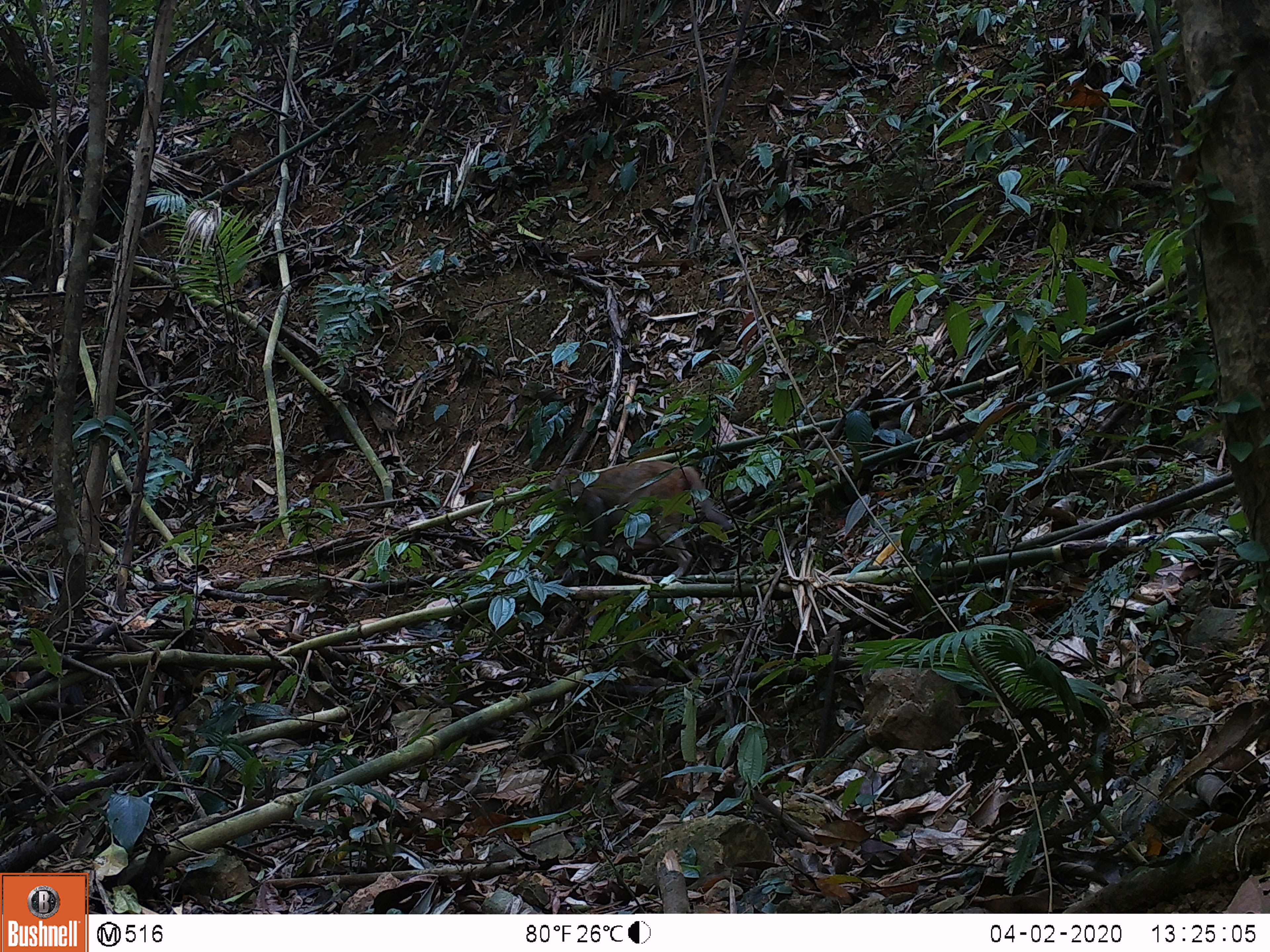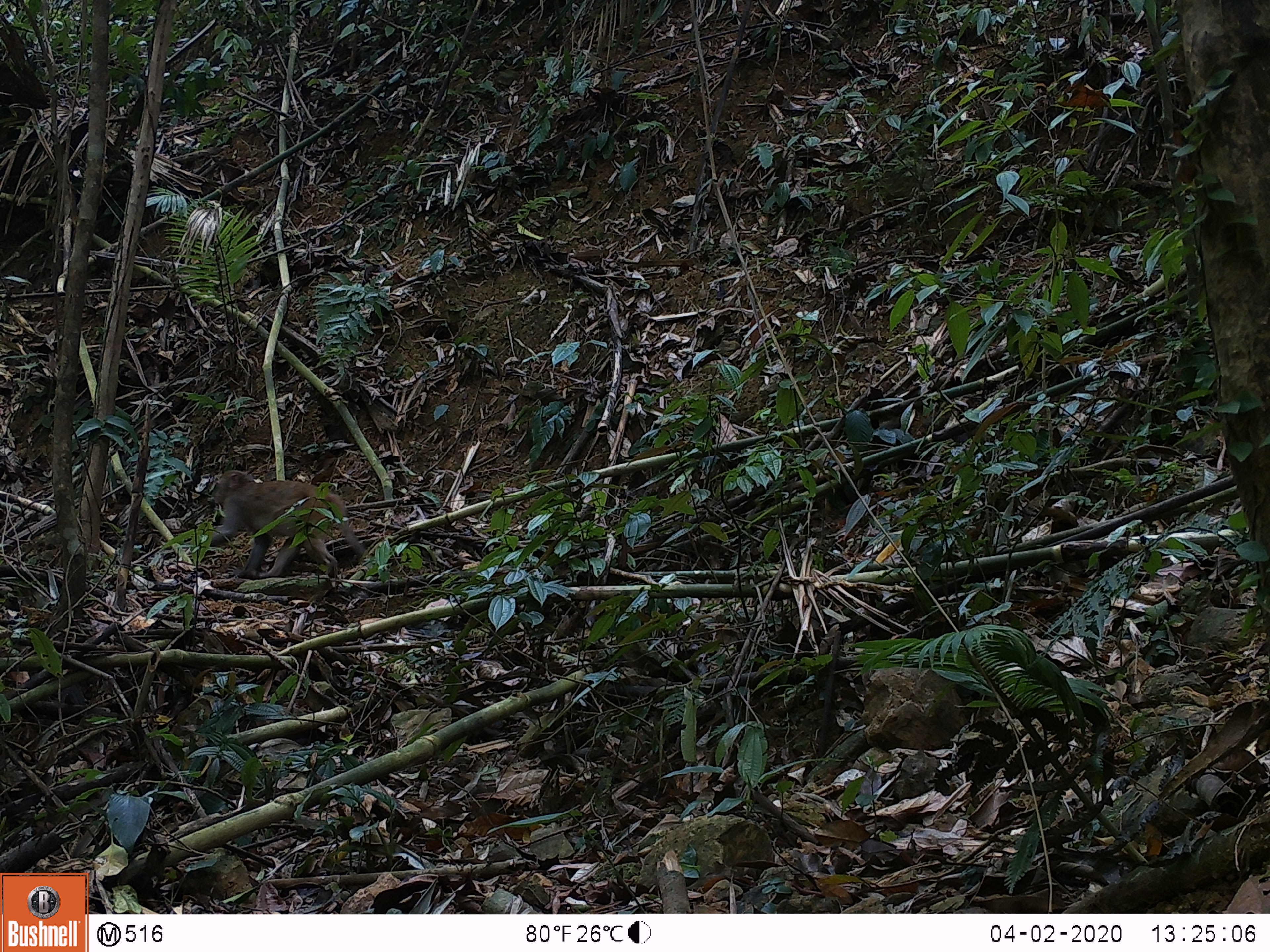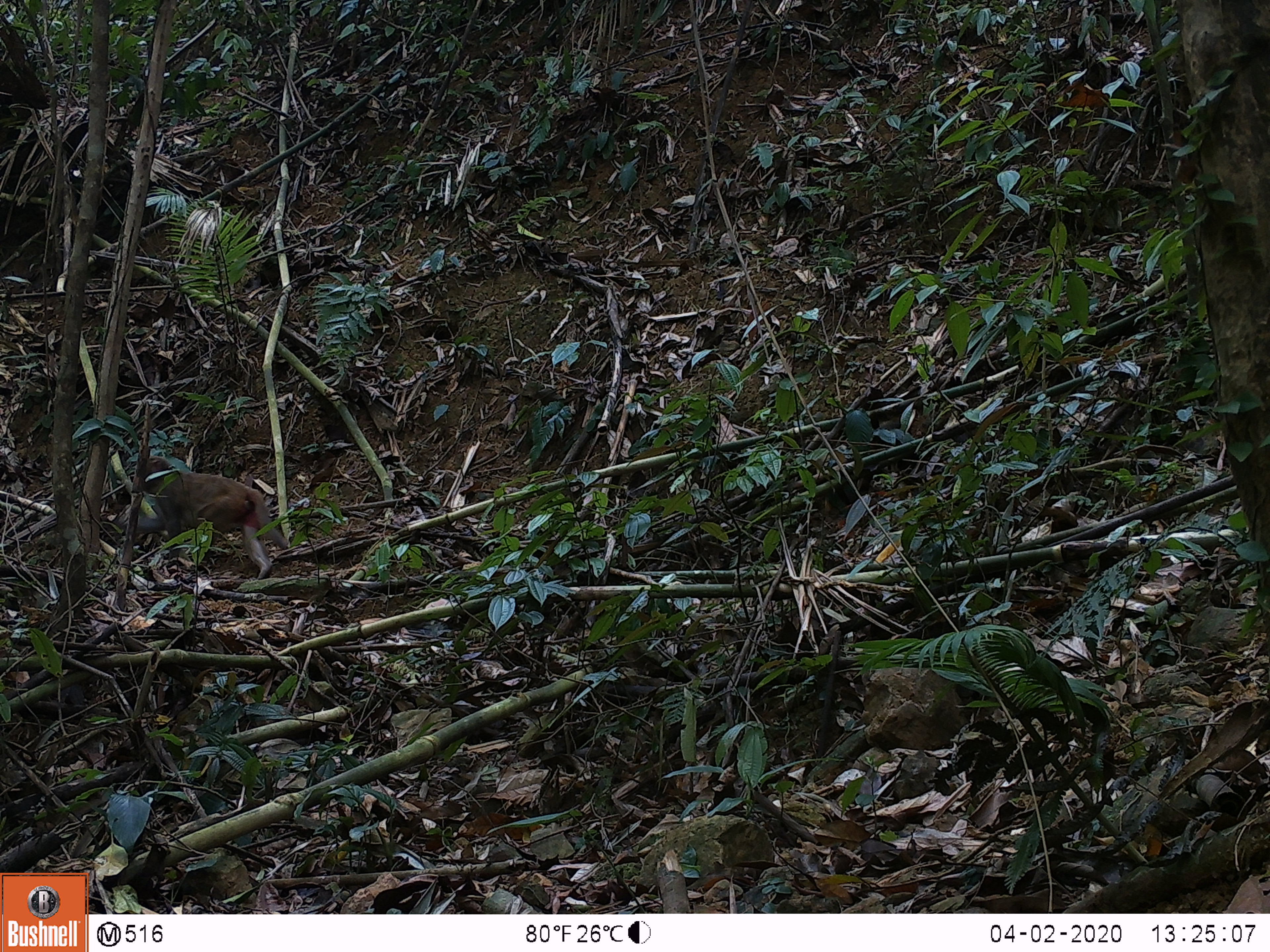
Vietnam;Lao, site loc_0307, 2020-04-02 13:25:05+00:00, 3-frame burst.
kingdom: Animalia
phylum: Chordata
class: Mammalia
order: Primates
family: Cercopithecidae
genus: Macaca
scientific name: Macaca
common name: macaques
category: assam or rhesus macaque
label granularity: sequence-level